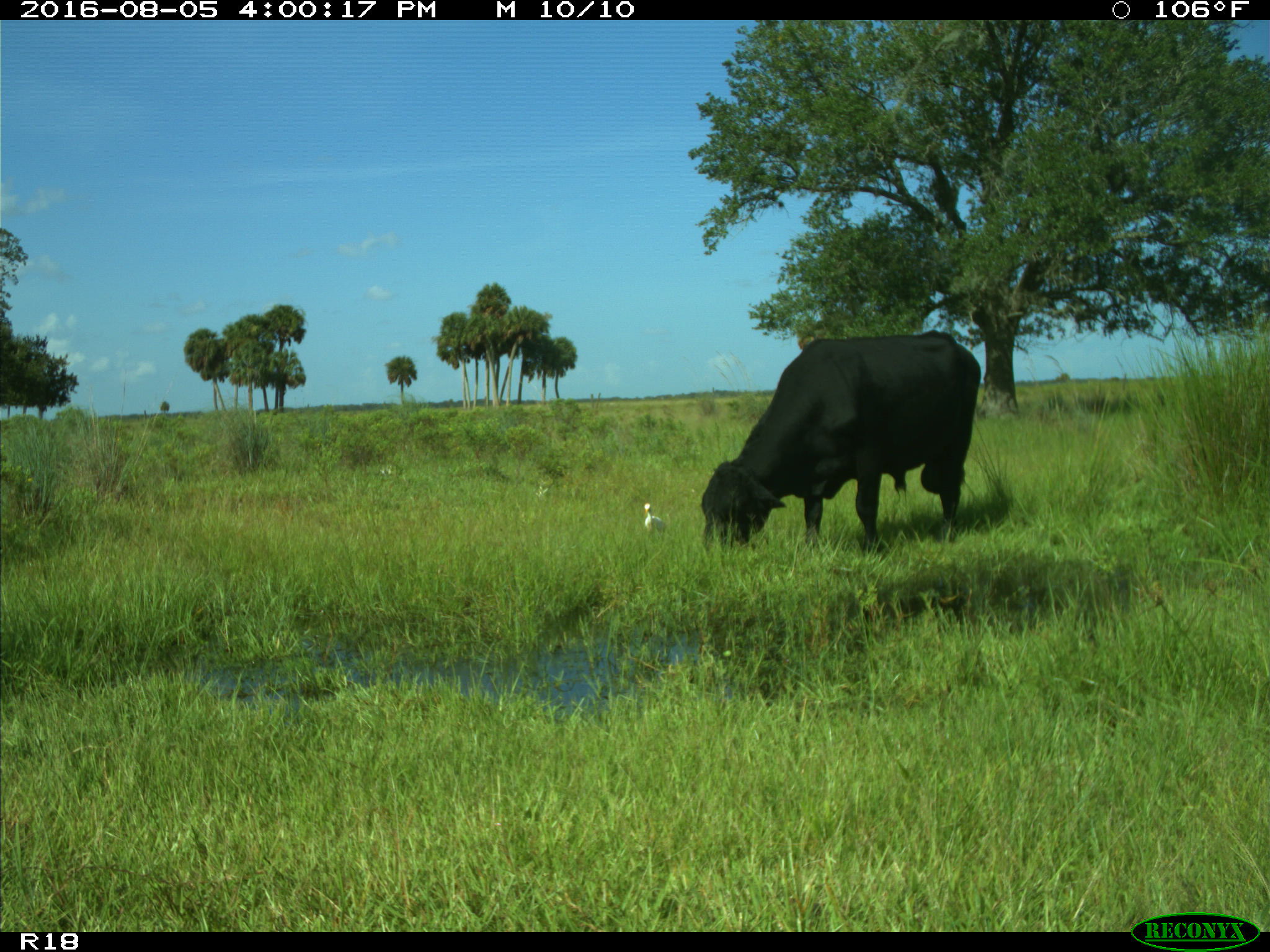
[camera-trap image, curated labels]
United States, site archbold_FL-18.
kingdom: Animalia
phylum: Chordata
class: Mammalia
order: Artiodactyla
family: Bovidae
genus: Bos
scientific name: Bos taurus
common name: domestic cow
Bos taurus (domestic cow).